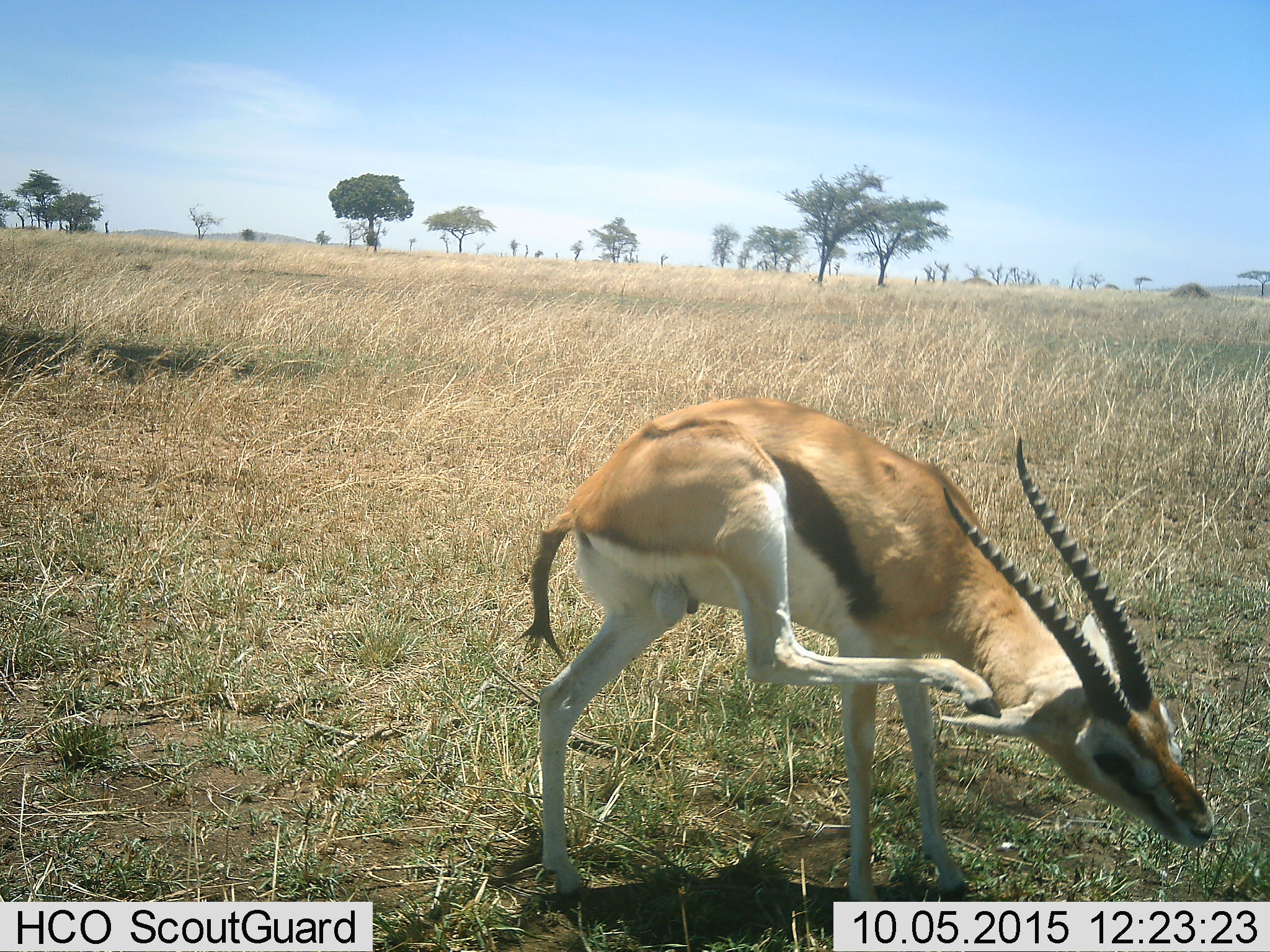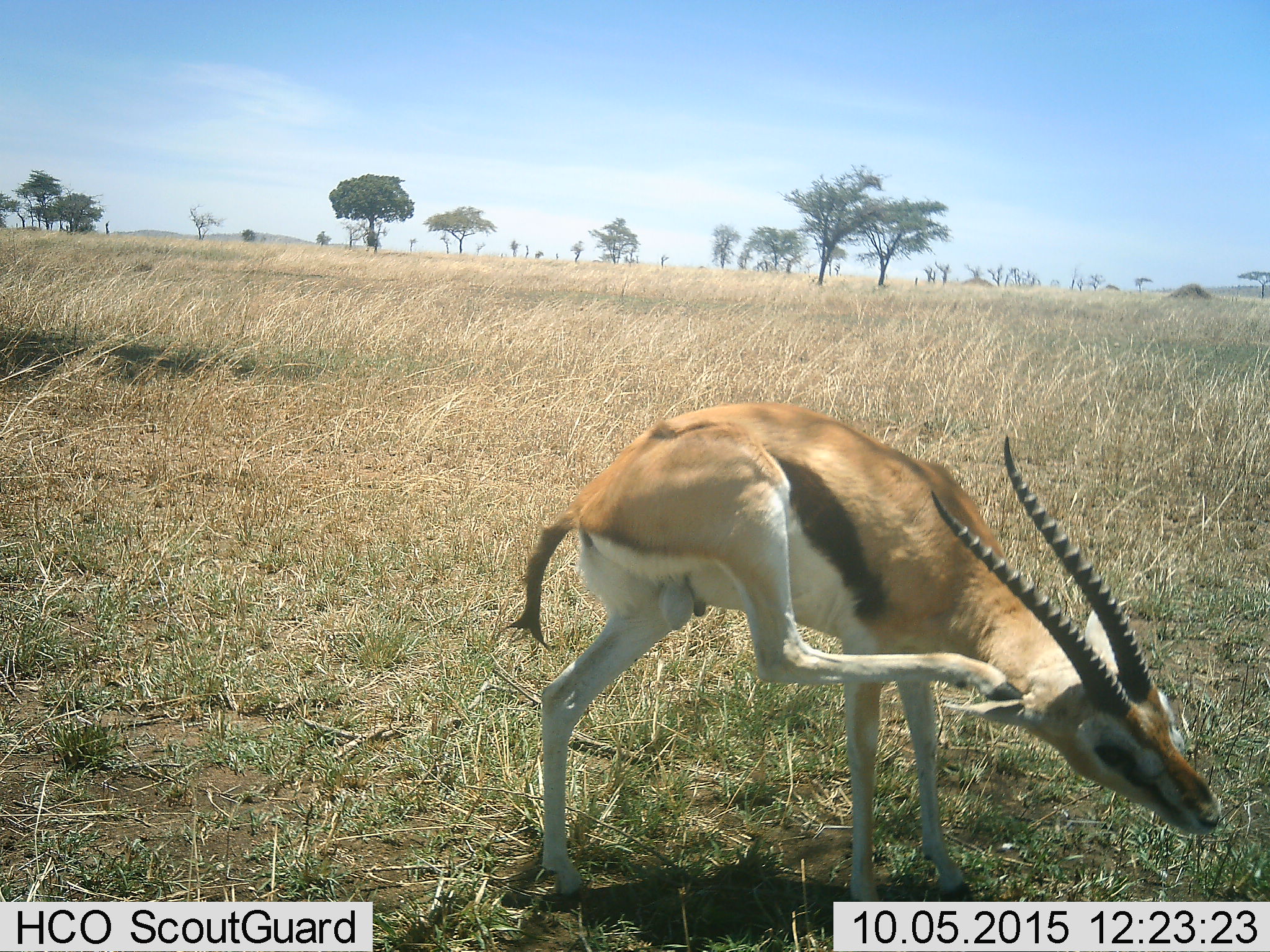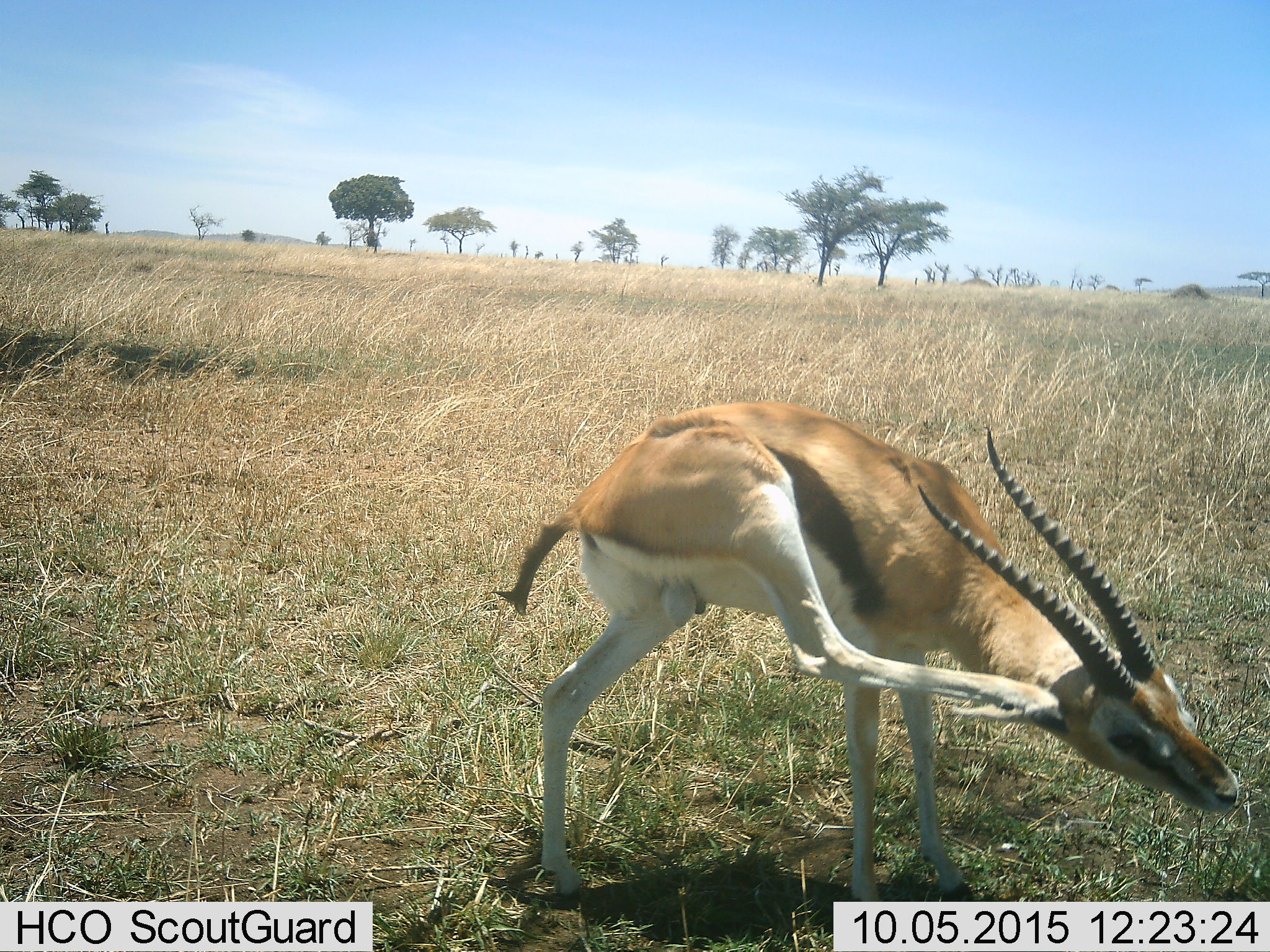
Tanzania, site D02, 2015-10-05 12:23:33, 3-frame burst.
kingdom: Animalia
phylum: Chordata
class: Mammalia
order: Artiodactyla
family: Bovidae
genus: Eudorcas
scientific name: Eudorcas thomsonii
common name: thomson's gazelle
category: gazellethomsons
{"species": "gazellethomsons (thomson's gazelle) (Eudorcas thomsonii)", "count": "1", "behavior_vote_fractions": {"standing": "67%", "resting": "0%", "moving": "42%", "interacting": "0%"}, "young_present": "0%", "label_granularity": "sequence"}